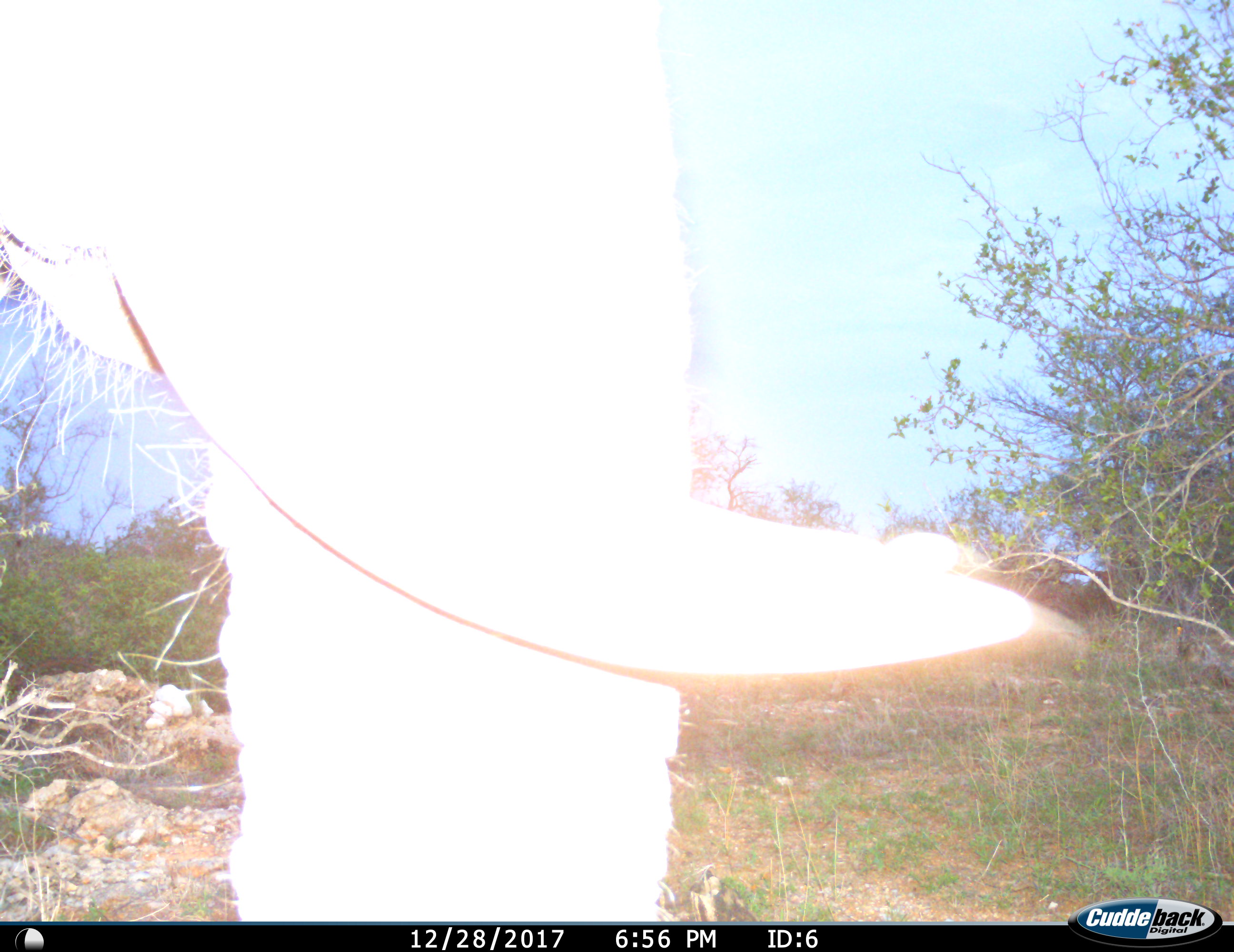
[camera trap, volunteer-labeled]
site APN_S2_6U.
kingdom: Animalia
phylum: Chordata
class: Mammalia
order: Proboscidea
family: Elephantidae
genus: Loxodonta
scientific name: Loxodonta africana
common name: african bush elephant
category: elephant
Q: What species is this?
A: Elephant (african bush elephant) (Loxodonta africana).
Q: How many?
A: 1.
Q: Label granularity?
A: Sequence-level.